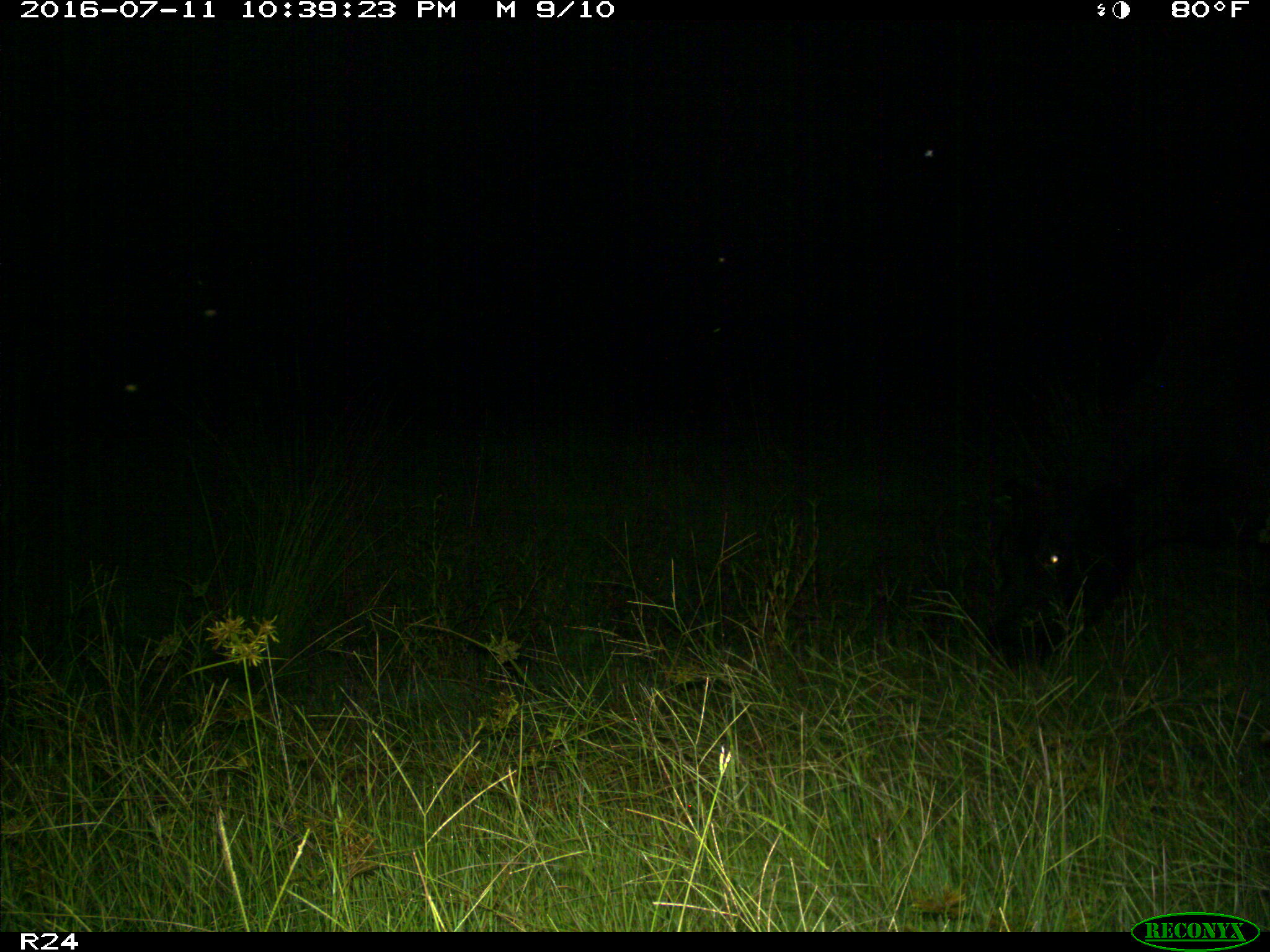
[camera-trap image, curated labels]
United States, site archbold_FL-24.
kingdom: Animalia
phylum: Chordata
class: Mammalia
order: Artiodactyla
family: Bovidae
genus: Bos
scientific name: Bos taurus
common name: domestic cow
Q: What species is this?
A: Bos taurus (domestic cow).